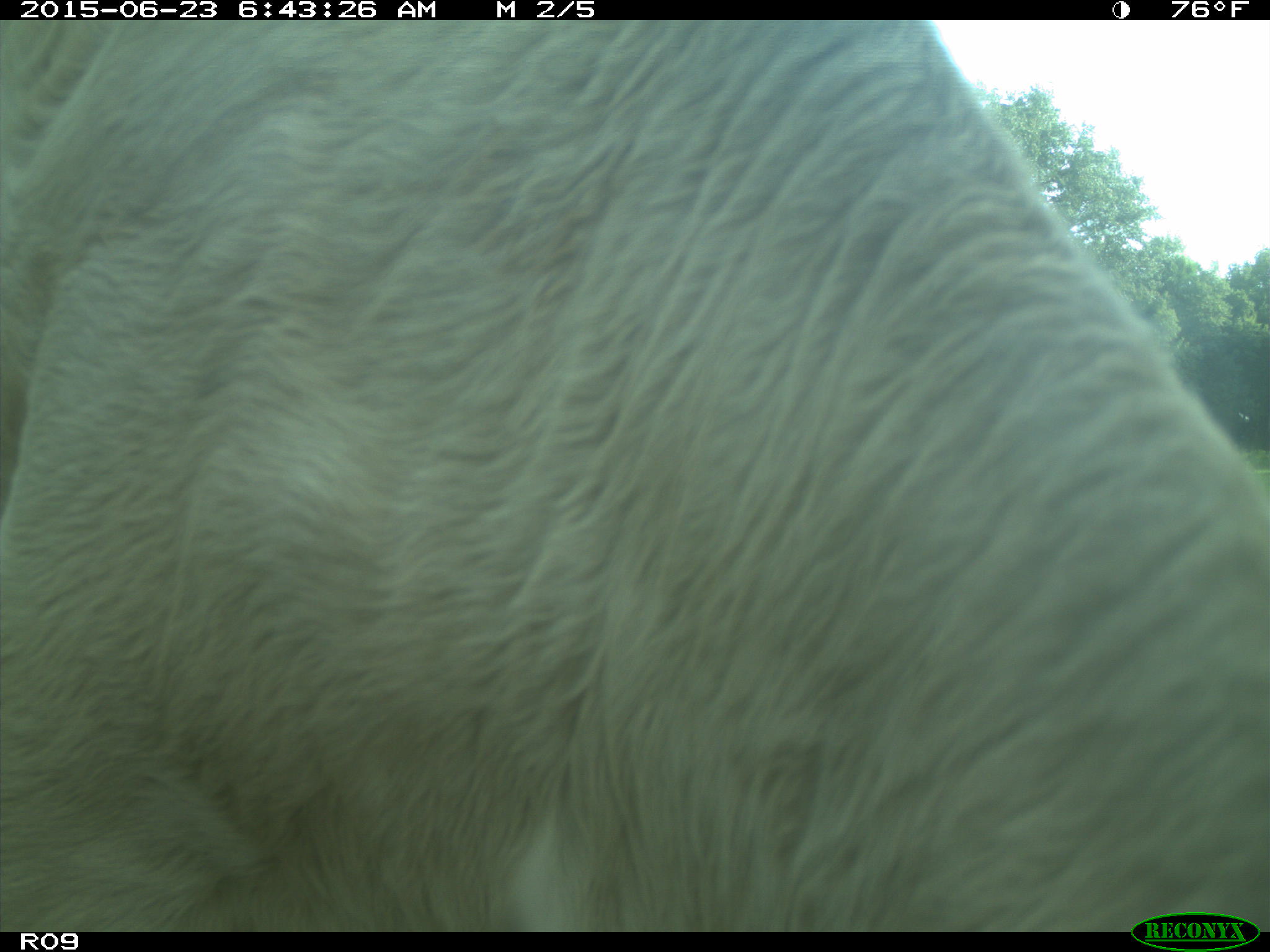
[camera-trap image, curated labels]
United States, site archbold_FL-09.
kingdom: Animalia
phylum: Chordata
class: Mammalia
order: Artiodactyla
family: Bovidae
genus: Bos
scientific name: Bos taurus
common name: domestic cow